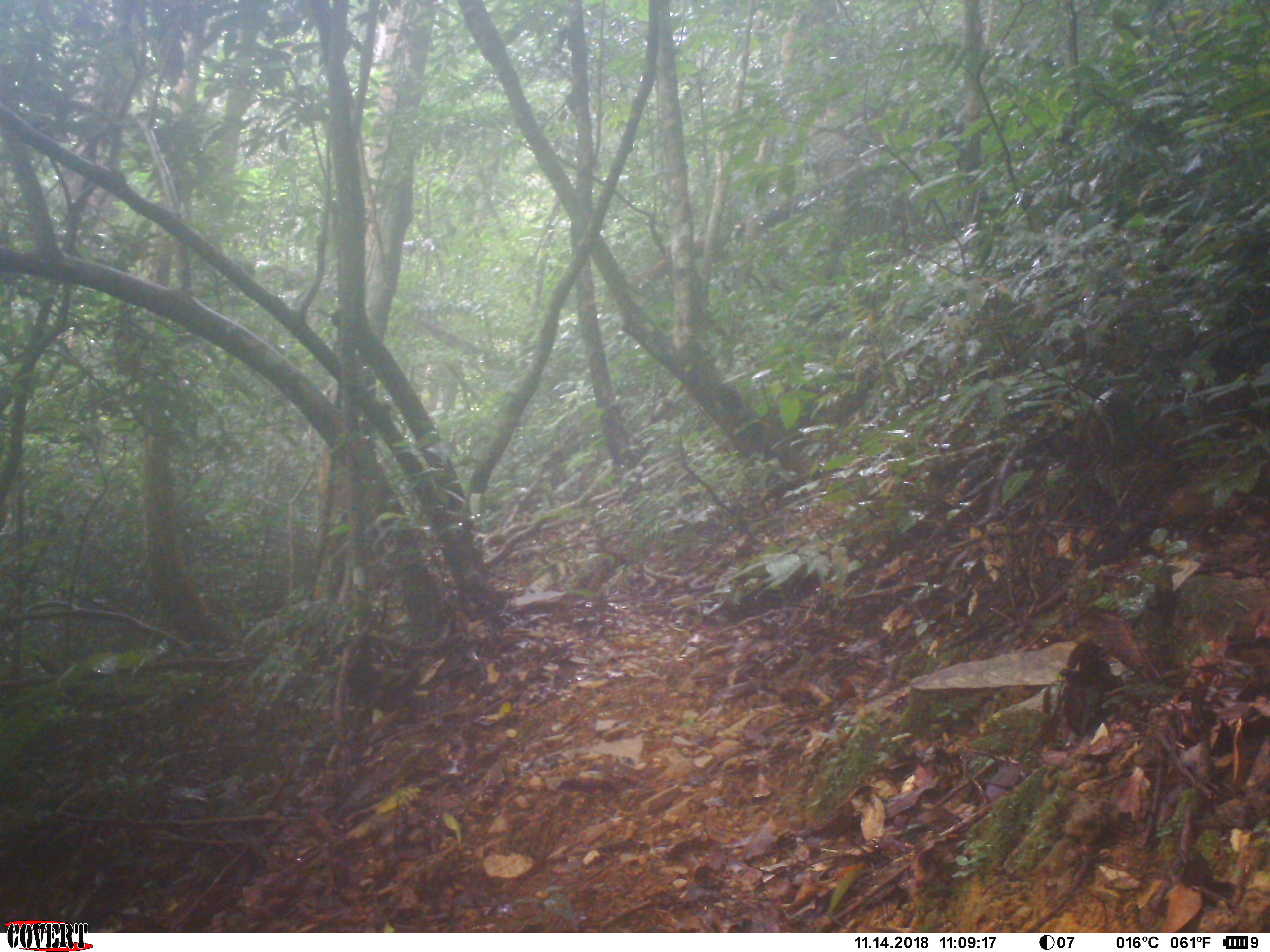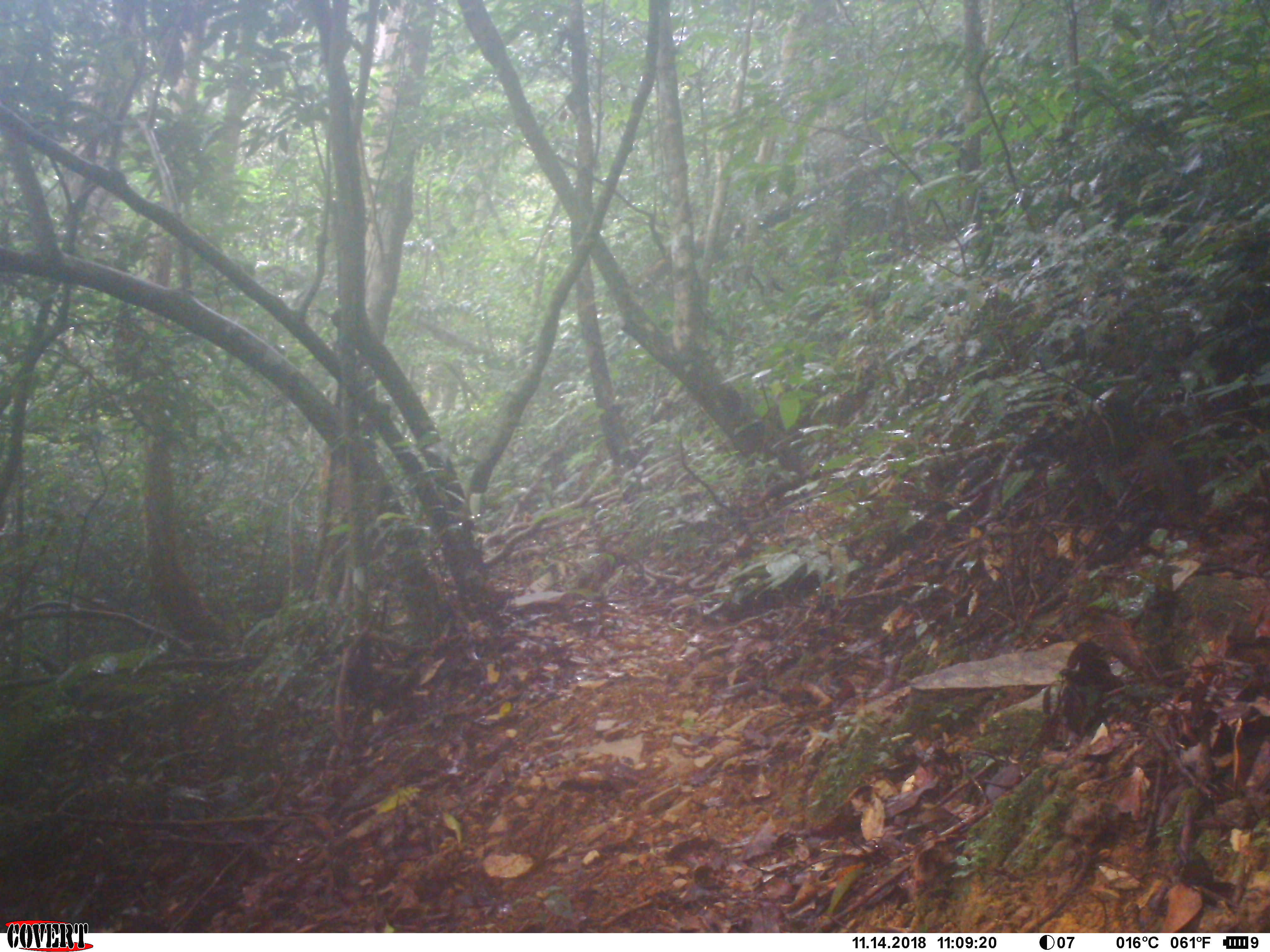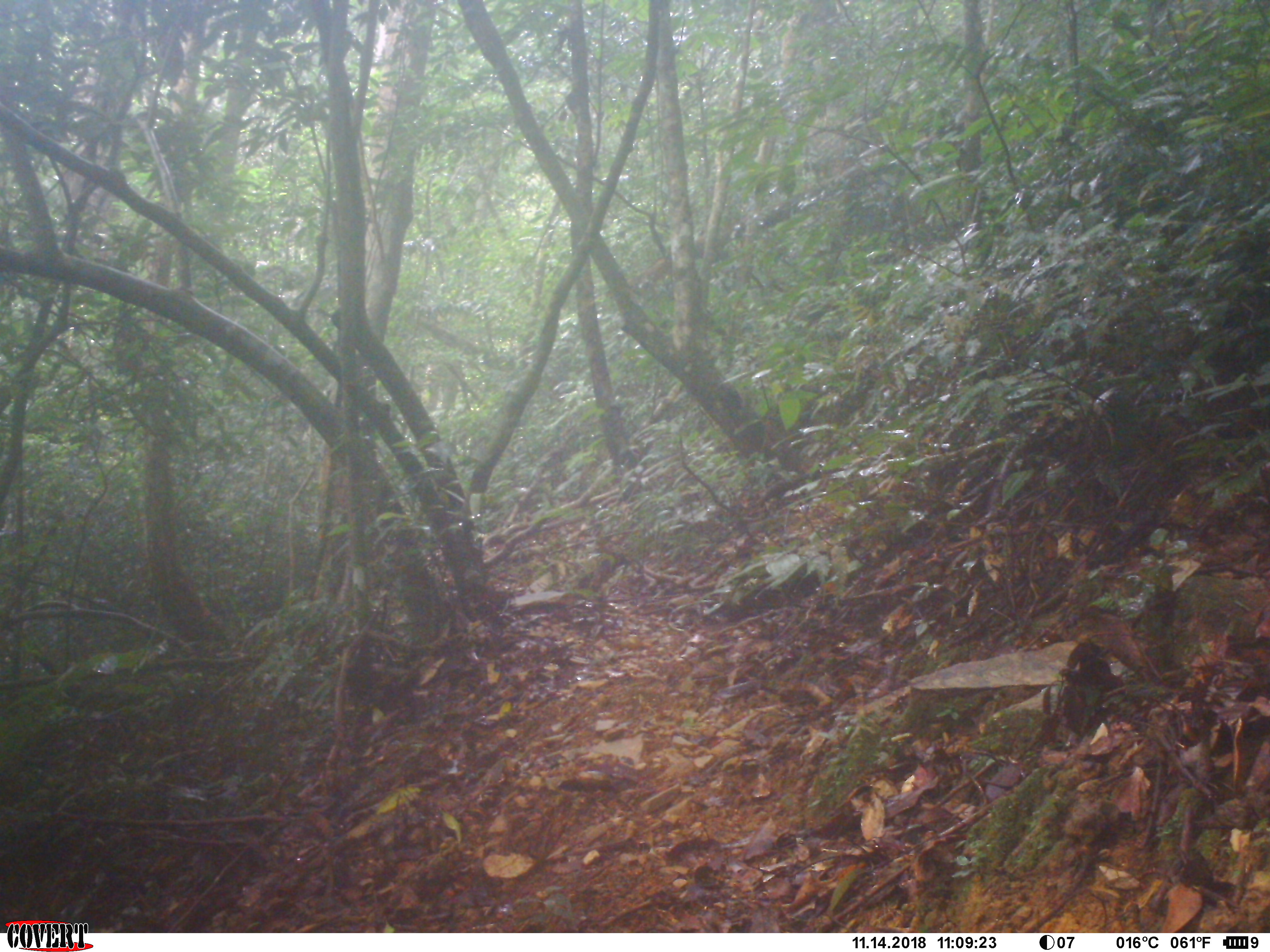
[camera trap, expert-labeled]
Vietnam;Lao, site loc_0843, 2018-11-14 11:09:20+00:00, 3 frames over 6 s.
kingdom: Animalia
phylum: Chordata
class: Mammalia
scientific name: Mammalia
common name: mammal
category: unidentified small mammal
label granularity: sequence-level